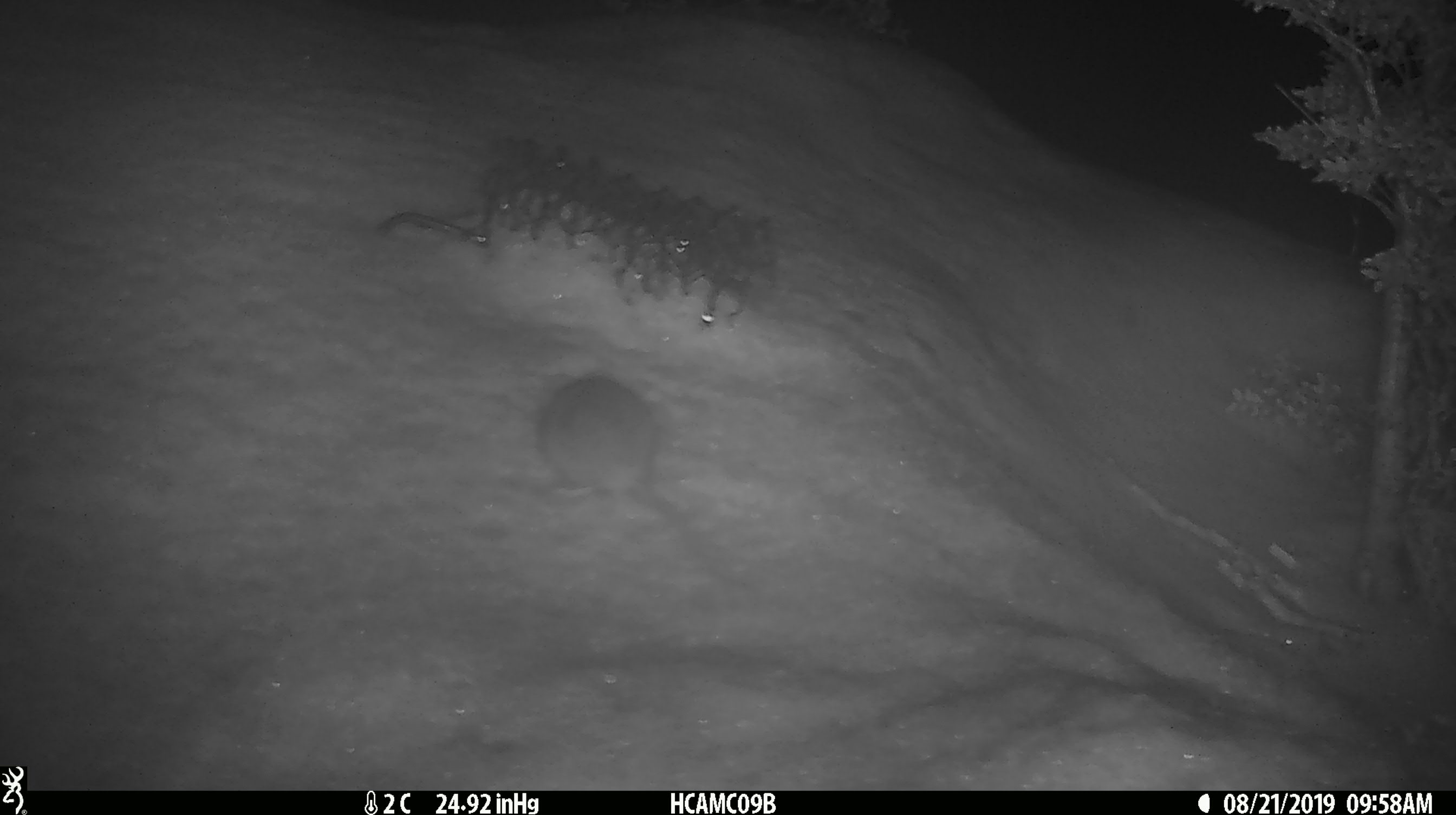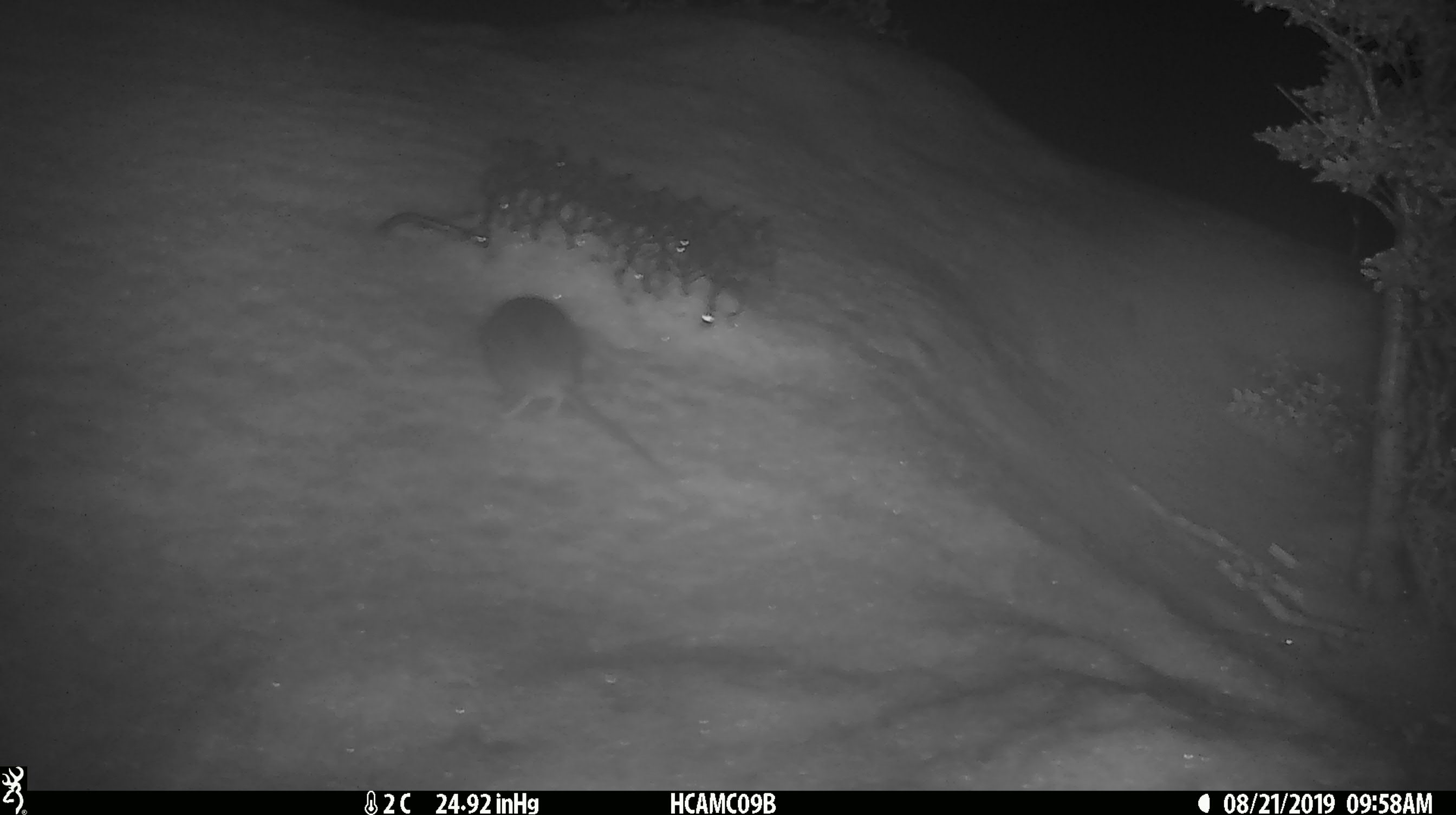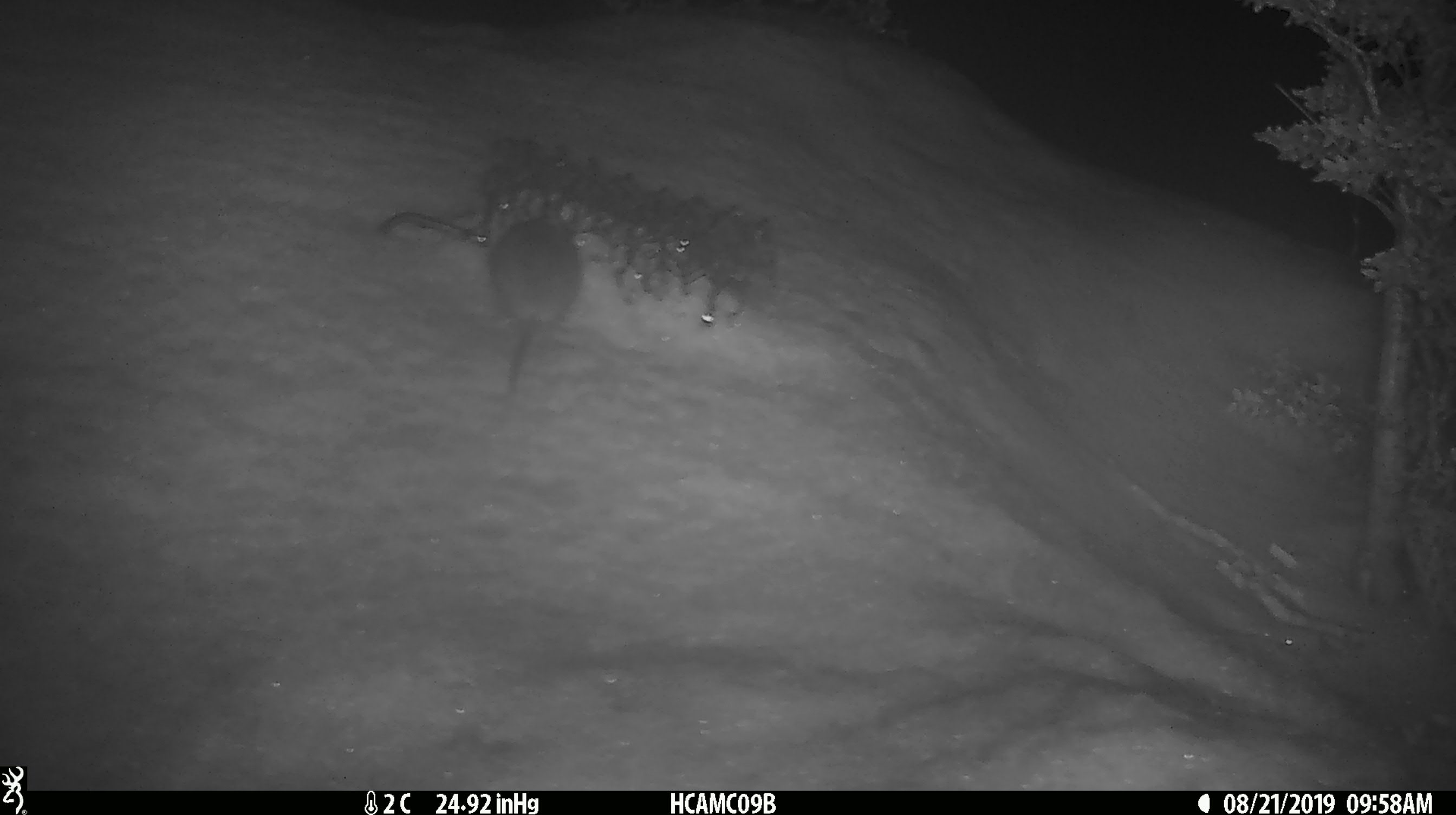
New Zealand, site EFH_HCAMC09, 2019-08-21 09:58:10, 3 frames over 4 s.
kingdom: Animalia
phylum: Chordata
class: Mammalia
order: Rodentia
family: Muridae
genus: Mus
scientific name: Mus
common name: mouse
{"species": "mouse (Mus)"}